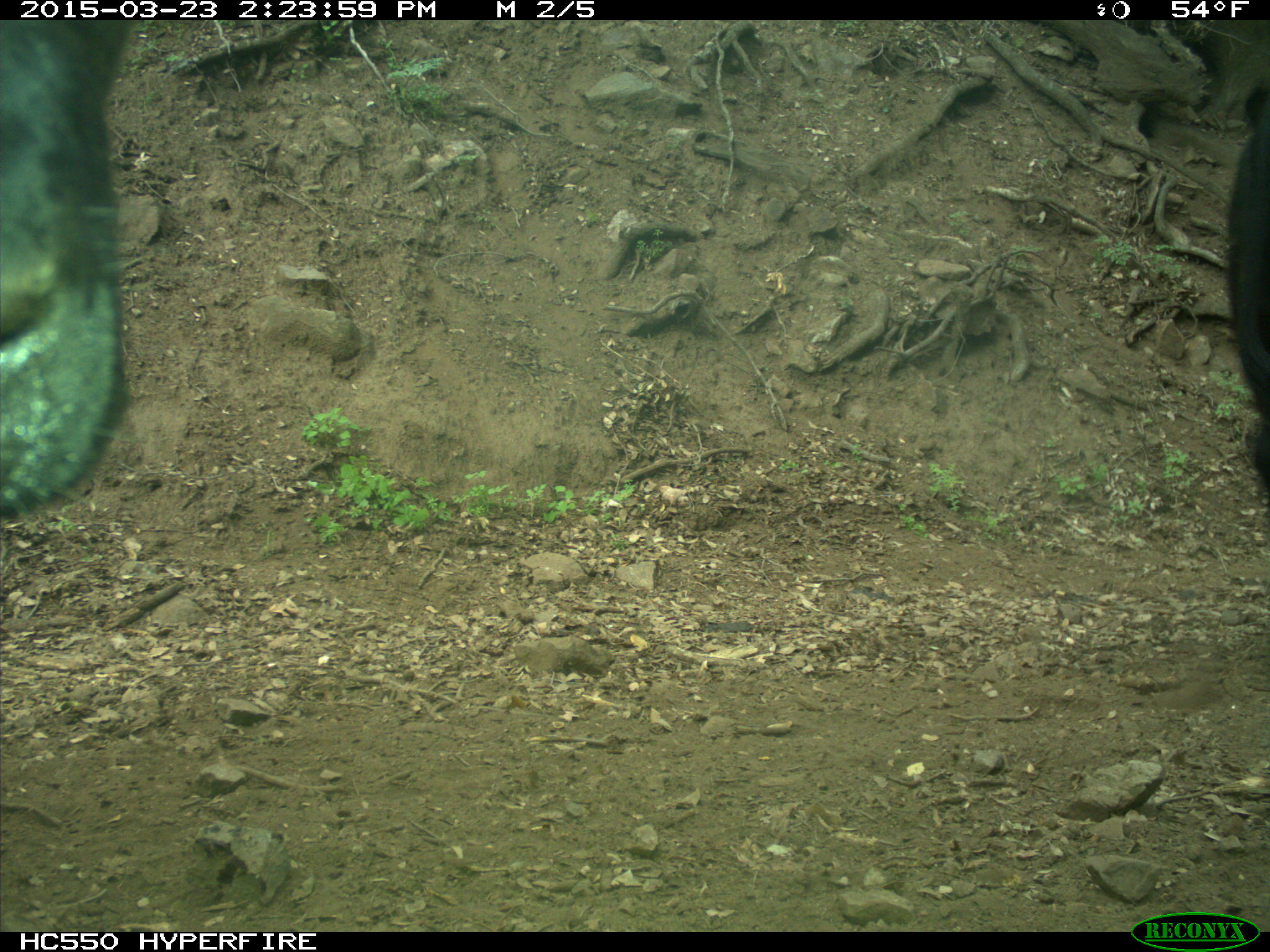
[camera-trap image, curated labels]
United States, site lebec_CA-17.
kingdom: Animalia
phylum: Chordata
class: Mammalia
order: Artiodactyla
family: Bovidae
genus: Bos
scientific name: Bos taurus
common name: domestic cow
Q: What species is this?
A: Bos taurus (domestic cow).